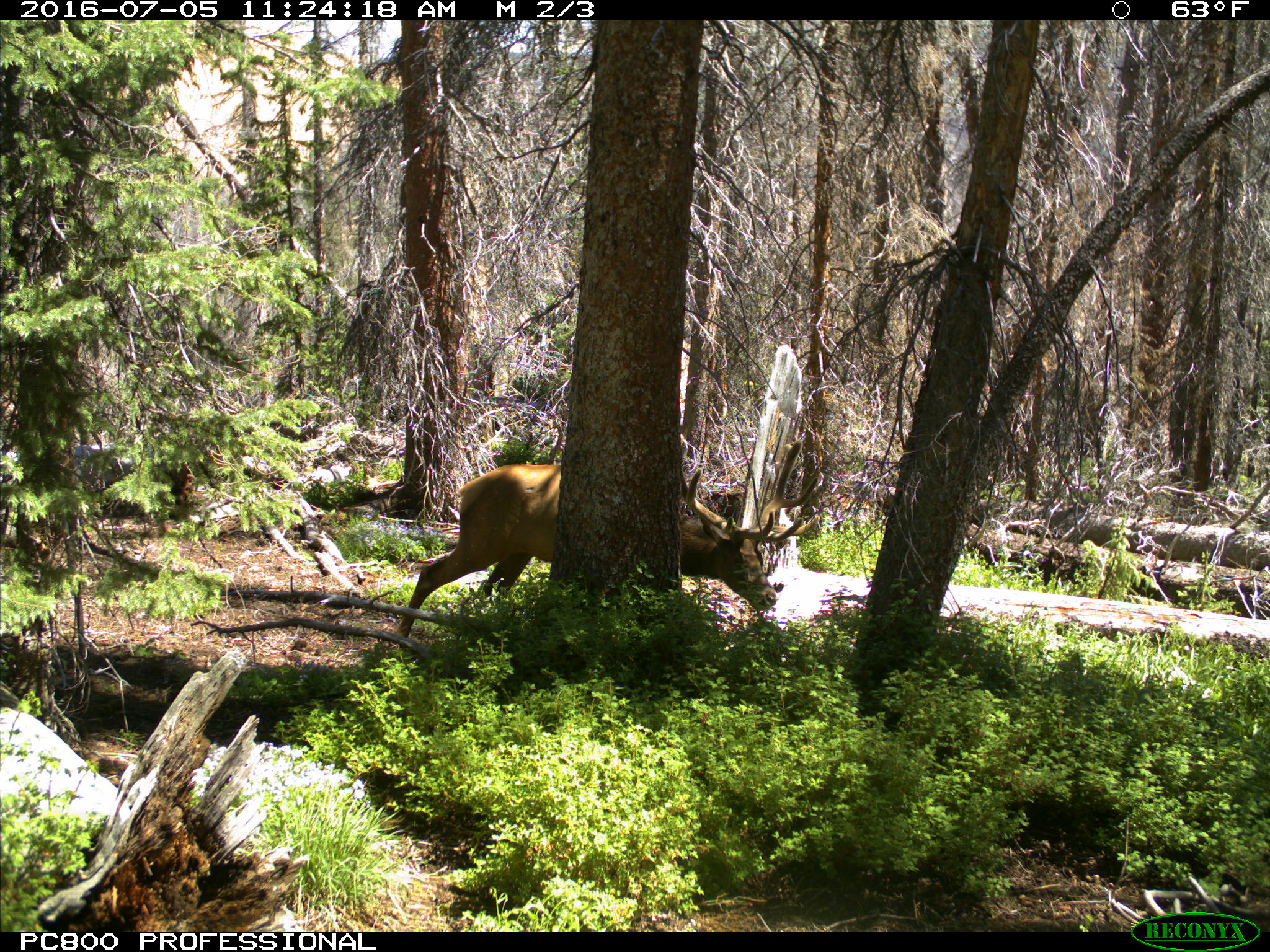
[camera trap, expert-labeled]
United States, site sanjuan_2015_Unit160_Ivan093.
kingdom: Animalia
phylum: Chordata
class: Mammalia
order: Artiodactyla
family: Cervidae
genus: Cervus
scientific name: Cervus elaphus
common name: red deer